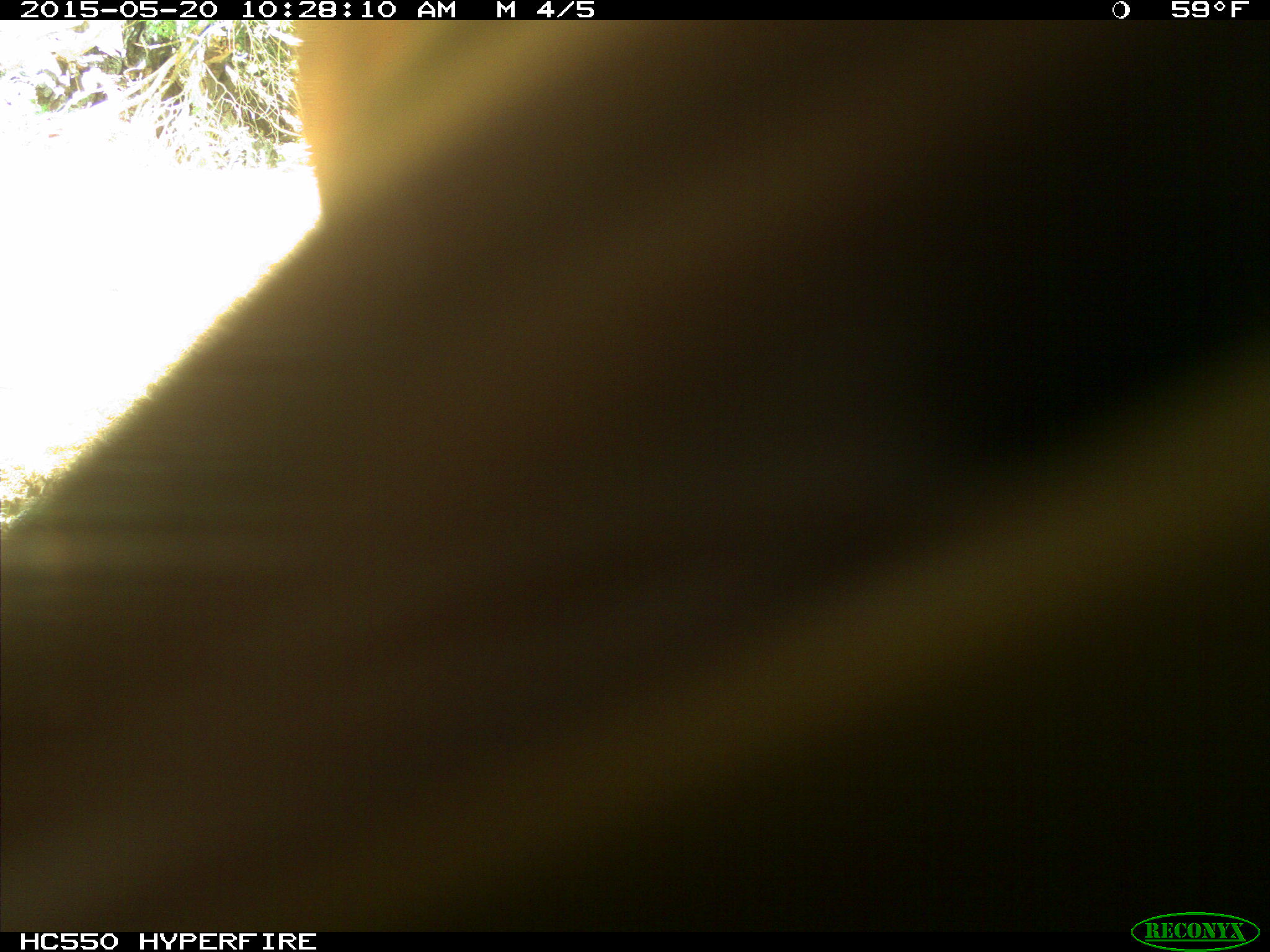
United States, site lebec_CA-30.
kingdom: Animalia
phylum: Chordata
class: Mammalia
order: Artiodactyla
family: Bovidae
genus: Bos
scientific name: Bos taurus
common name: domestic cow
Bos taurus (domestic cow).